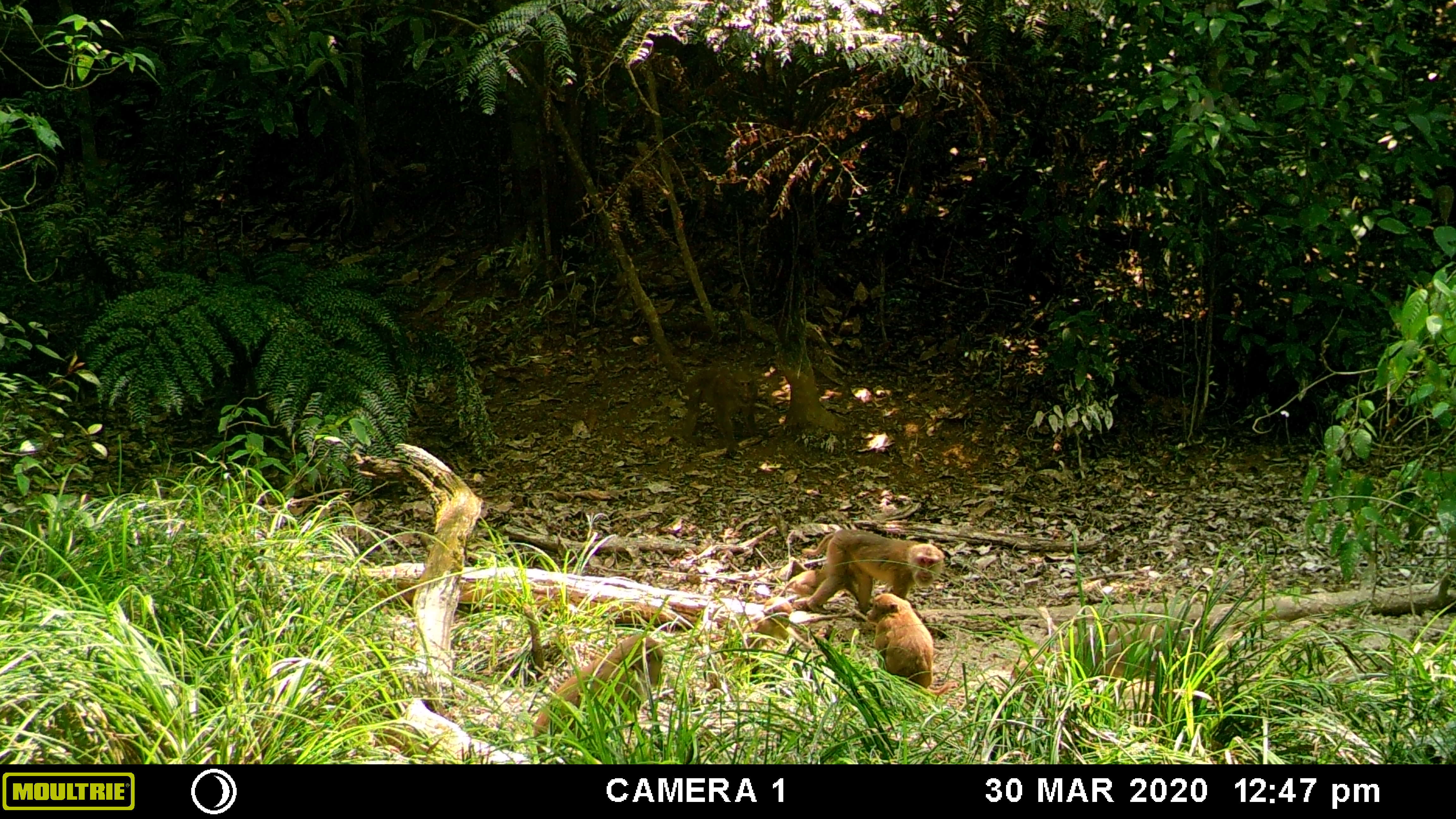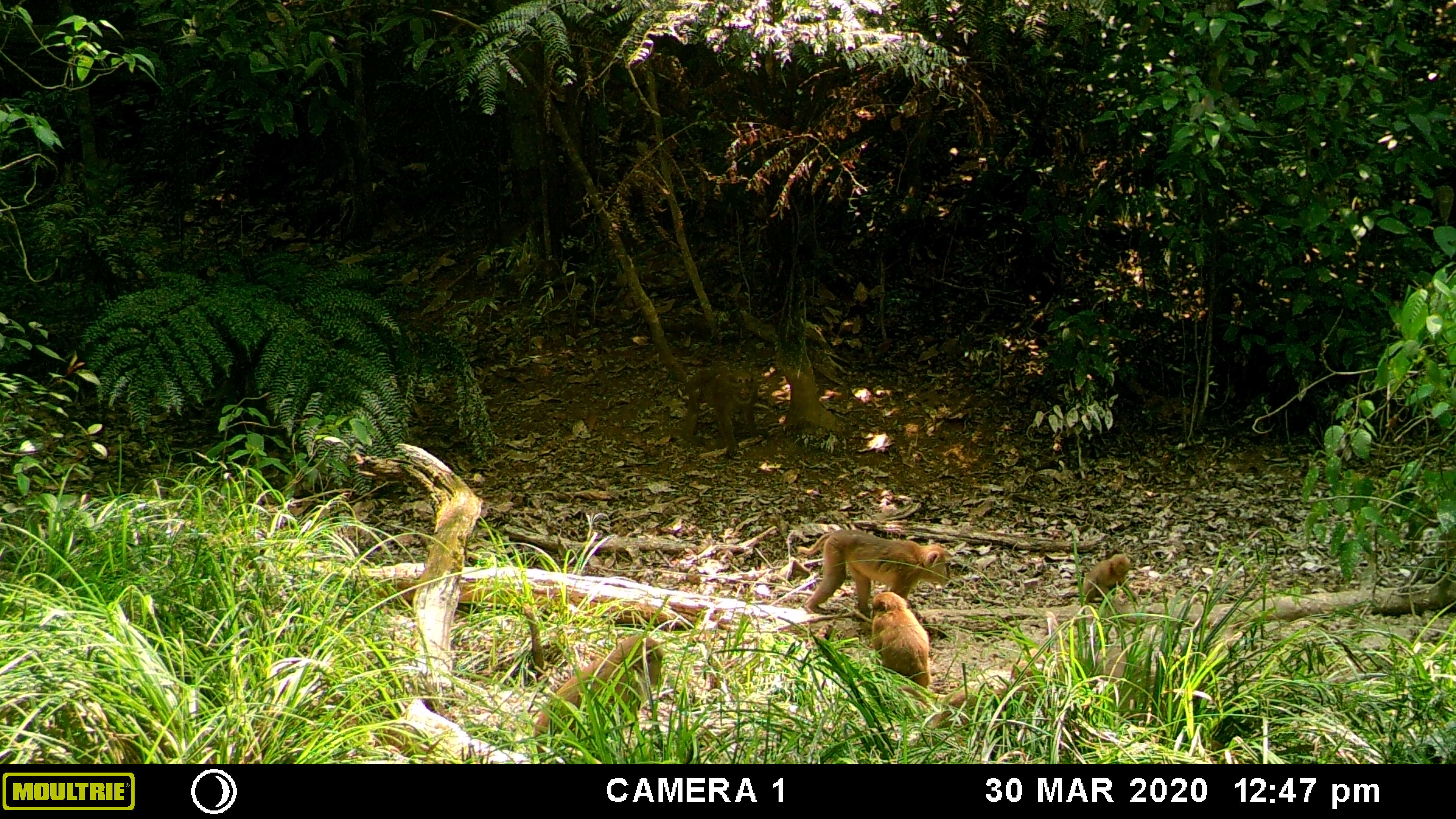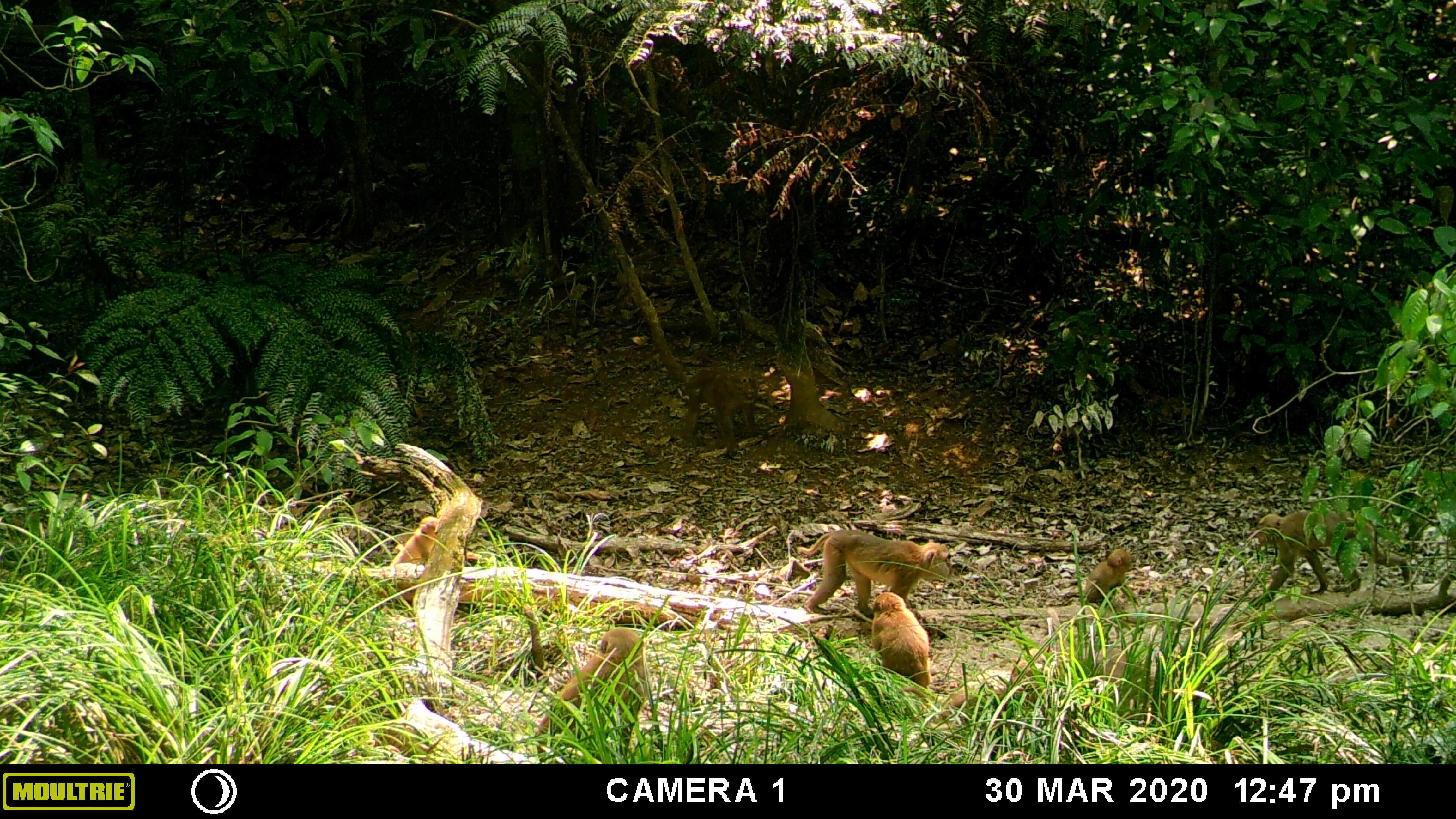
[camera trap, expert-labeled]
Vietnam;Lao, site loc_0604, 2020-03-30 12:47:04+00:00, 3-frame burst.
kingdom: Animalia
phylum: Chordata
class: Mammalia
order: Primates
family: Cercopithecidae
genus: Macaca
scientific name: Macaca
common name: macaques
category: assam or rhesus macaque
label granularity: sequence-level